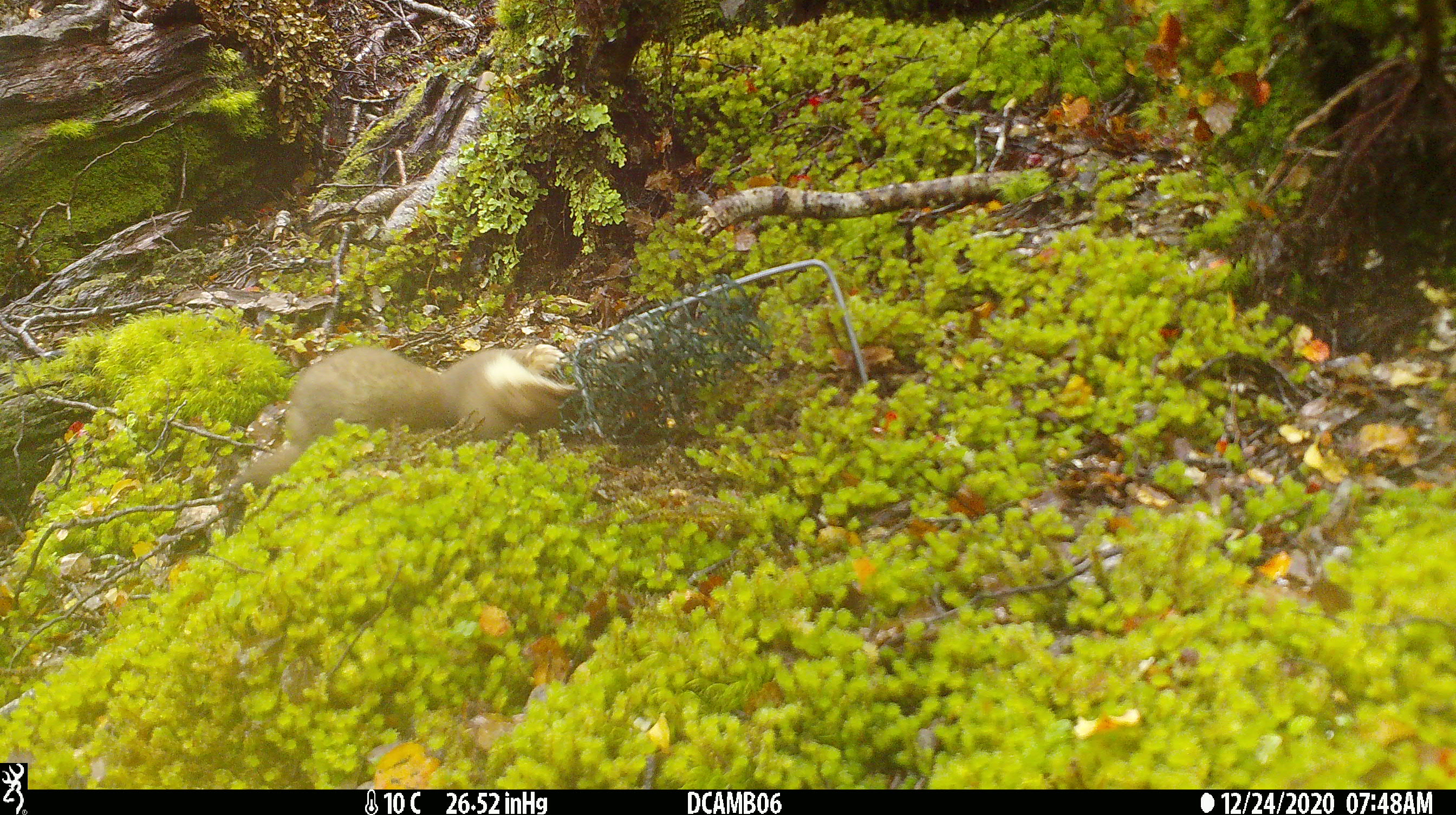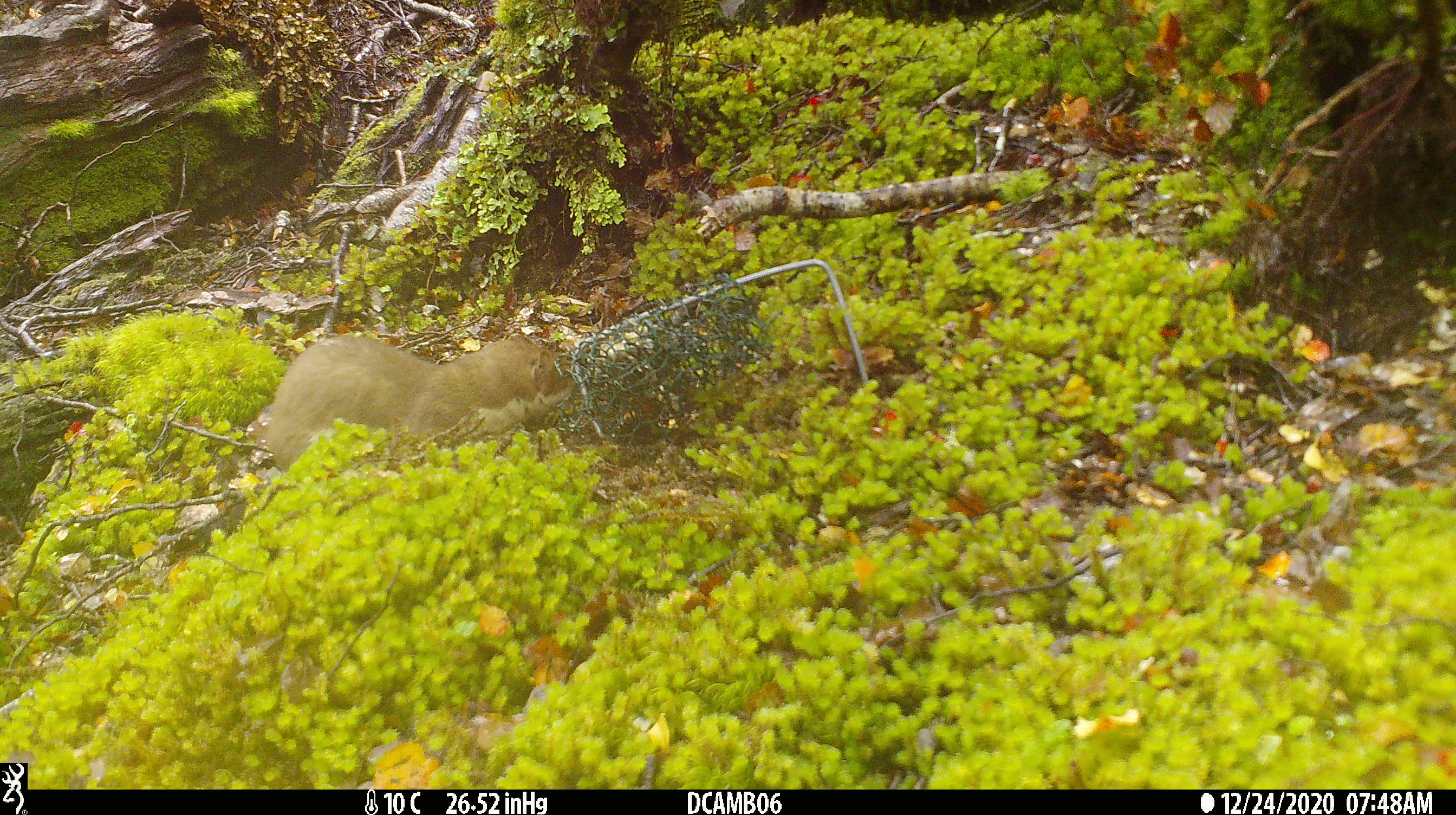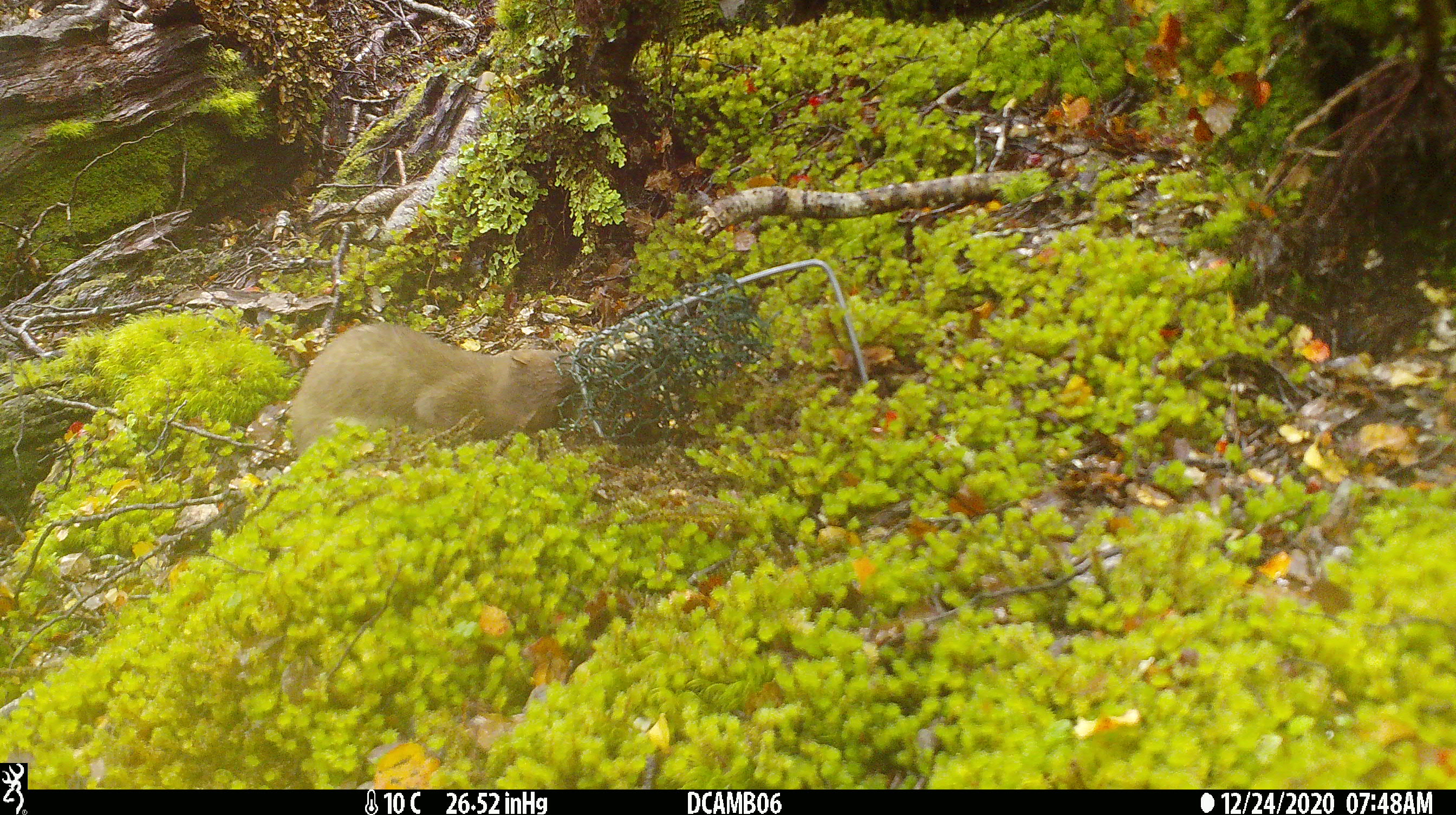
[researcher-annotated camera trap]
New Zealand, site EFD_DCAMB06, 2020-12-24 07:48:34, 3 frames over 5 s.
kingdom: Animalia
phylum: Chordata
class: Mammalia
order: Carnivora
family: Mustelidae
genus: Mustela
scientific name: Mustela erminea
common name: stoat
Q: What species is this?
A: Stoat (Mustela erminea).